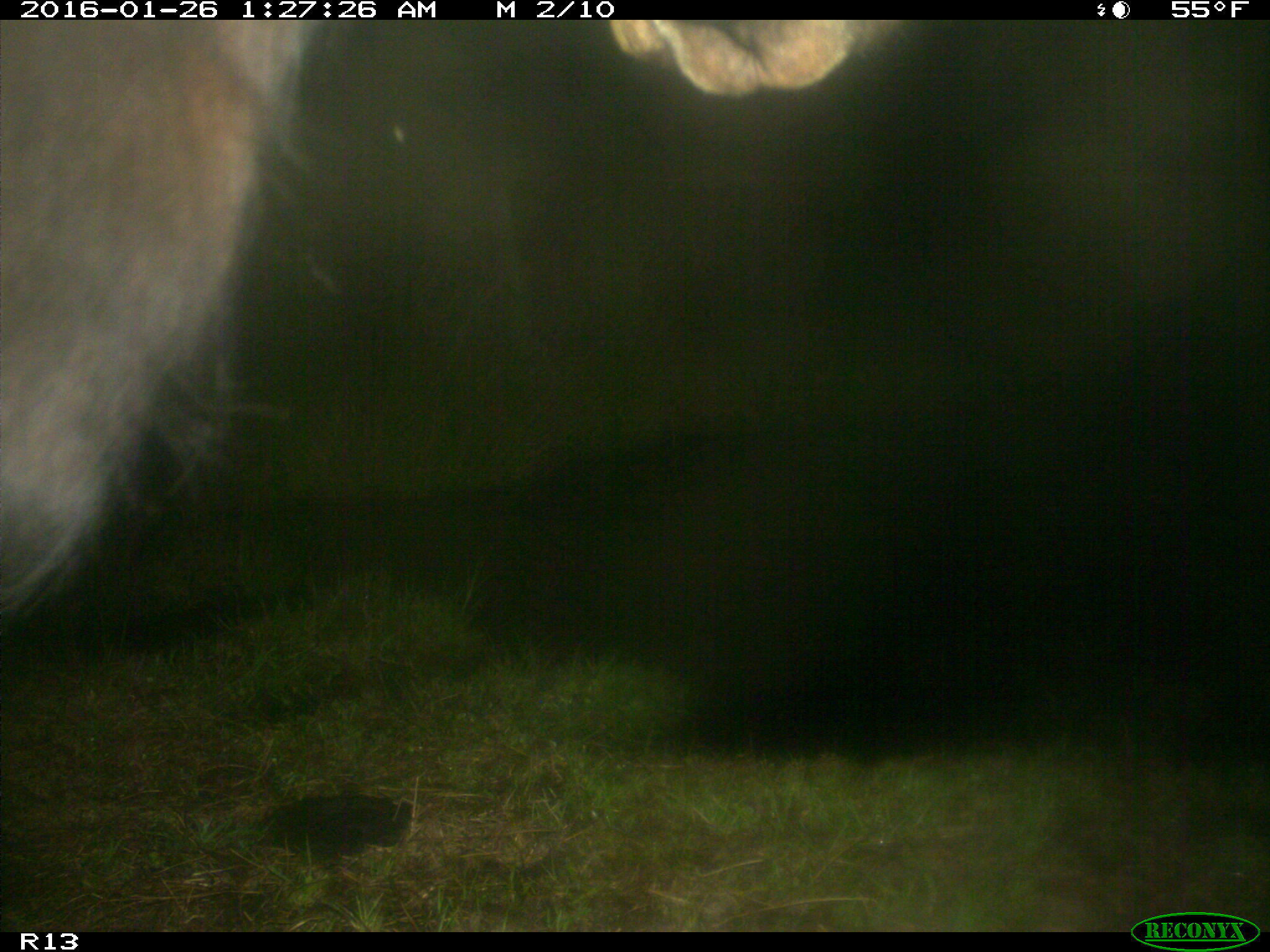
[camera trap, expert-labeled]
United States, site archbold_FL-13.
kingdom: Animalia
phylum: Chordata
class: Mammalia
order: Artiodactyla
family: Bovidae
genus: Bos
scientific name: Bos taurus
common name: domestic cow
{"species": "Bos taurus (domestic cow)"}